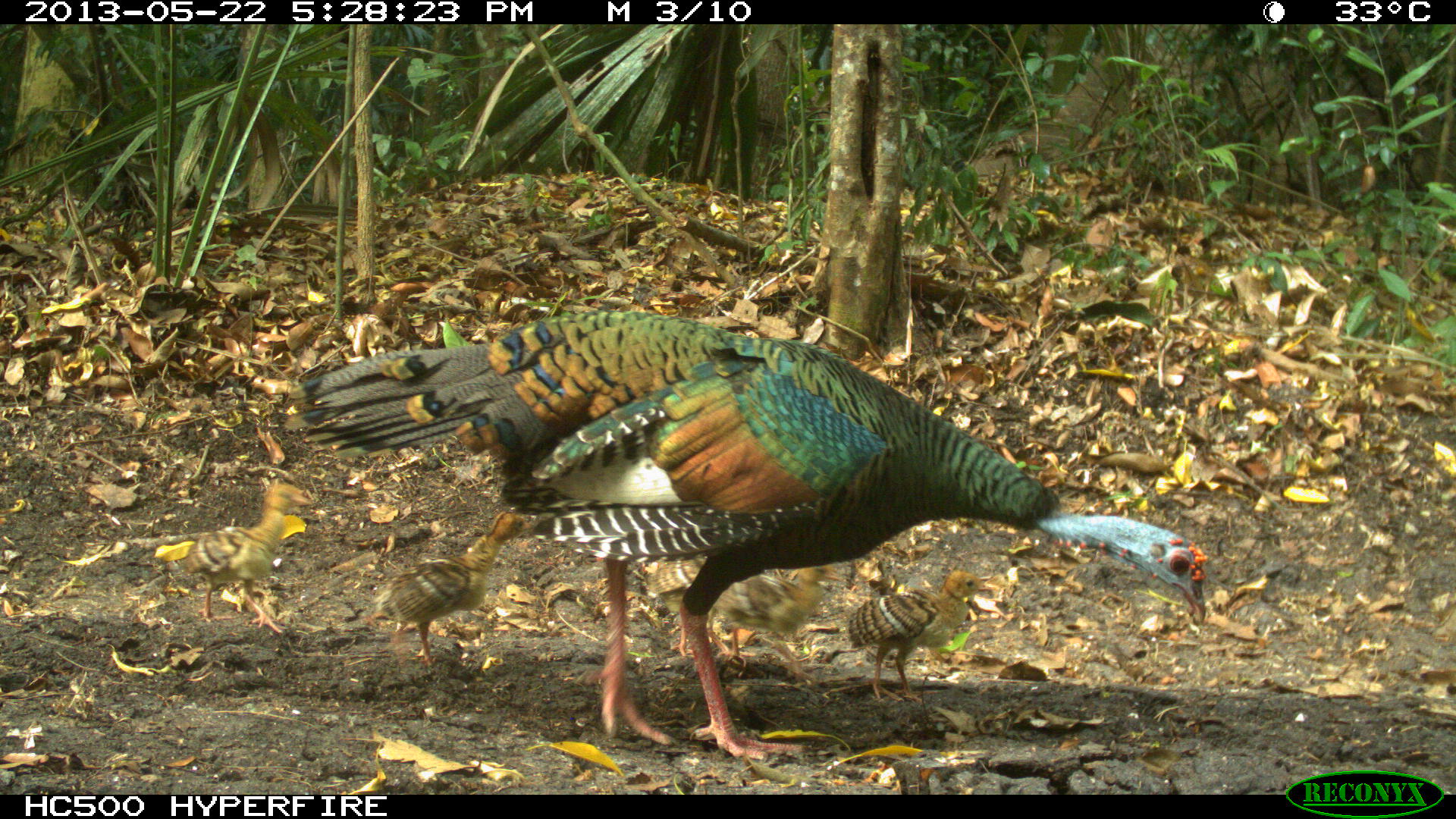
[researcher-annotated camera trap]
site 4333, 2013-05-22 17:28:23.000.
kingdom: Animalia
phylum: Chordata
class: Aves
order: Galliformes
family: Phasianidae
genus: Meleagris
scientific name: Meleagris ocellata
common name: ocellated turkey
Meleagris ocellata (ocellated turkey), count 6.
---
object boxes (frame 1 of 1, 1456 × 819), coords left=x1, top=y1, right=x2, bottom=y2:
meleagris ocellata: left=278, top=308, right=1208, bottom=760; left=367, top=509, right=531, bottom=667; left=161, top=476, right=312, bottom=632; left=843, top=570, right=1000, bottom=705; left=711, top=562, right=844, bottom=685; left=641, top=554, right=755, bottom=656